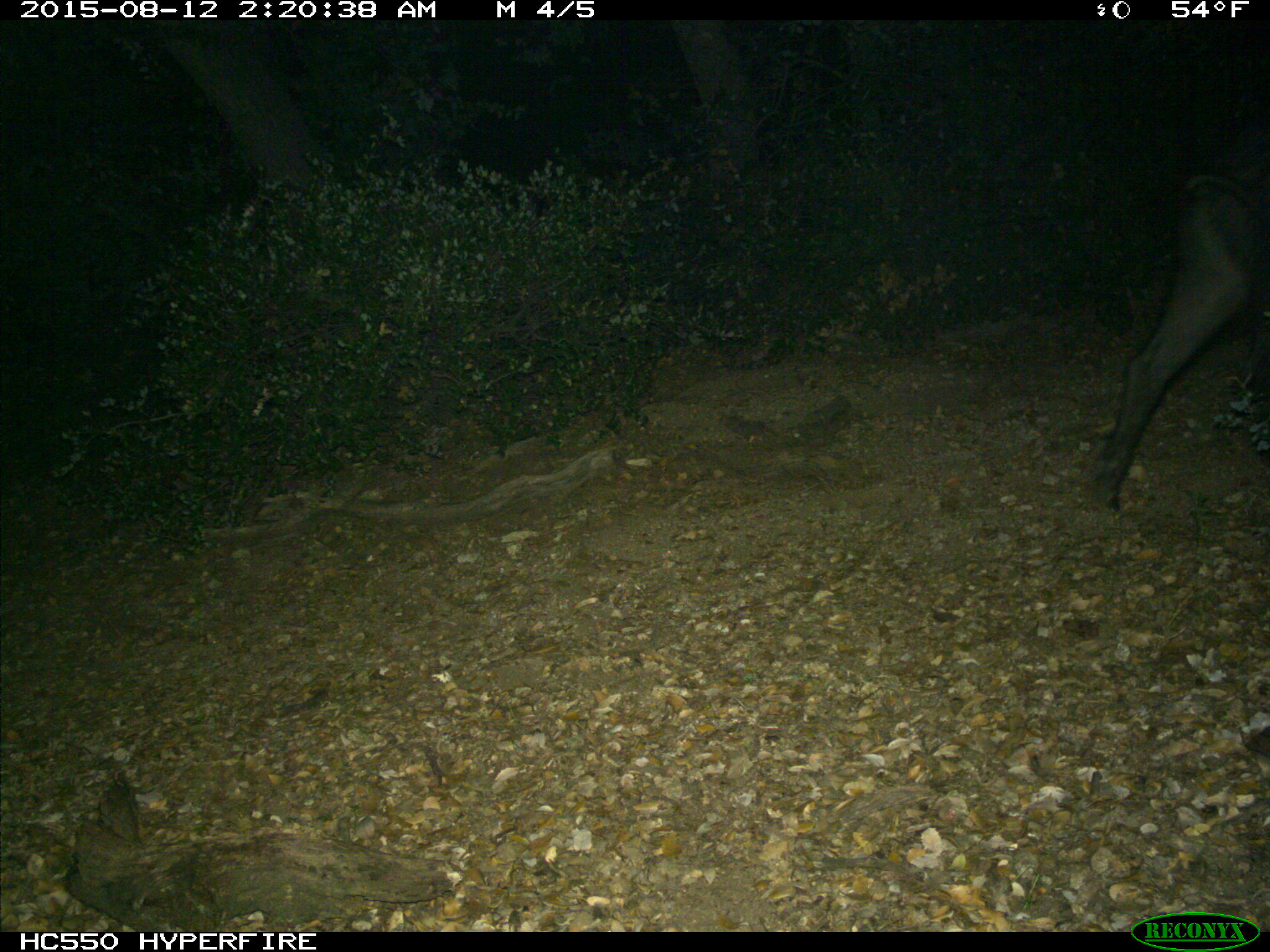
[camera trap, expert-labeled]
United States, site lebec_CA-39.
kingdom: Animalia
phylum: Chordata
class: Mammalia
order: Artiodactyla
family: Suidae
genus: Sus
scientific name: Sus scrofa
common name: wild boar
Sus scrofa (wild boar).